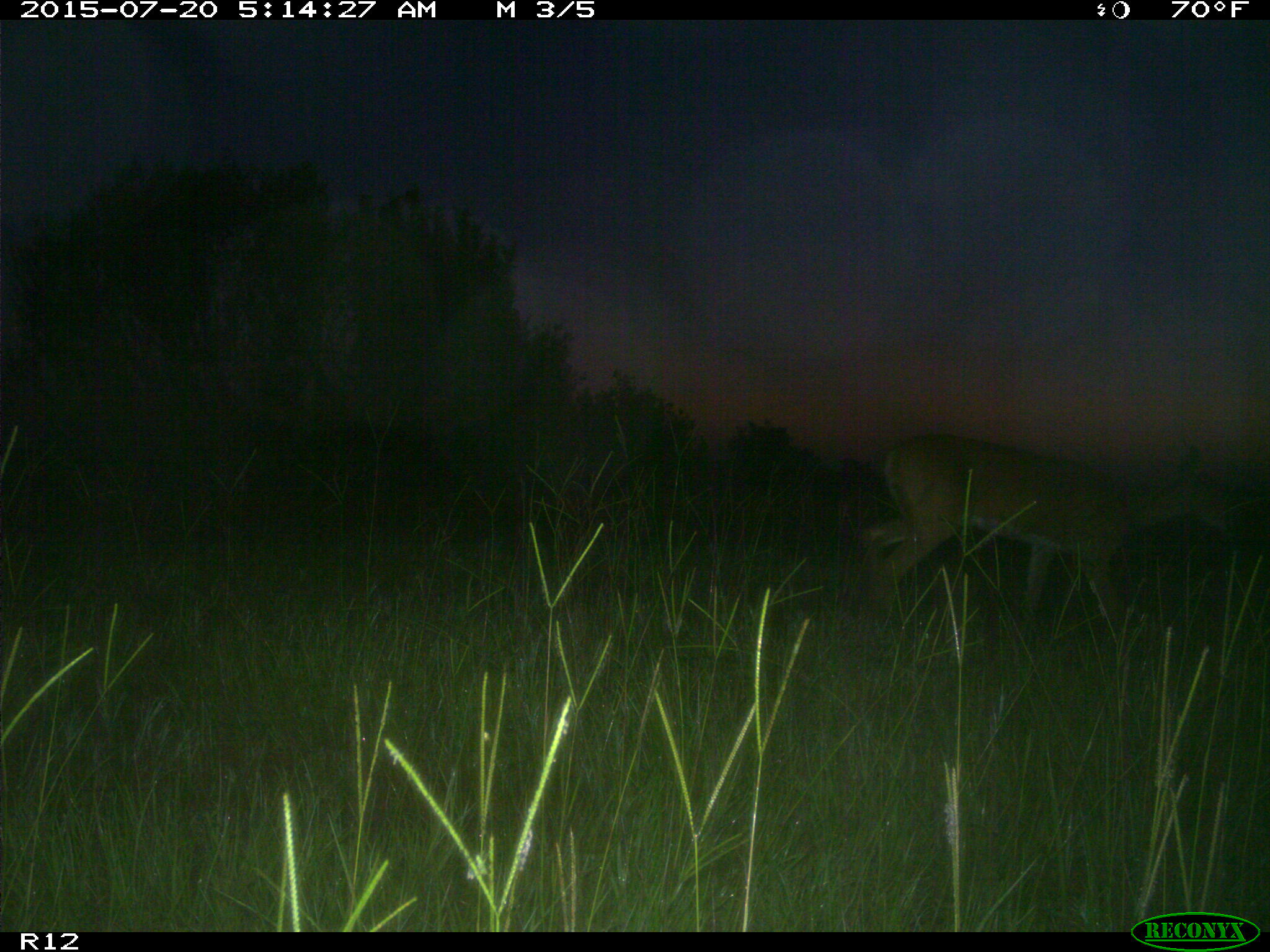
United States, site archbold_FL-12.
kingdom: Animalia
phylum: Chordata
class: Mammalia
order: Artiodactyla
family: Cervidae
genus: Odocoileus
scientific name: Odocoileus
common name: deer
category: unidentified deer